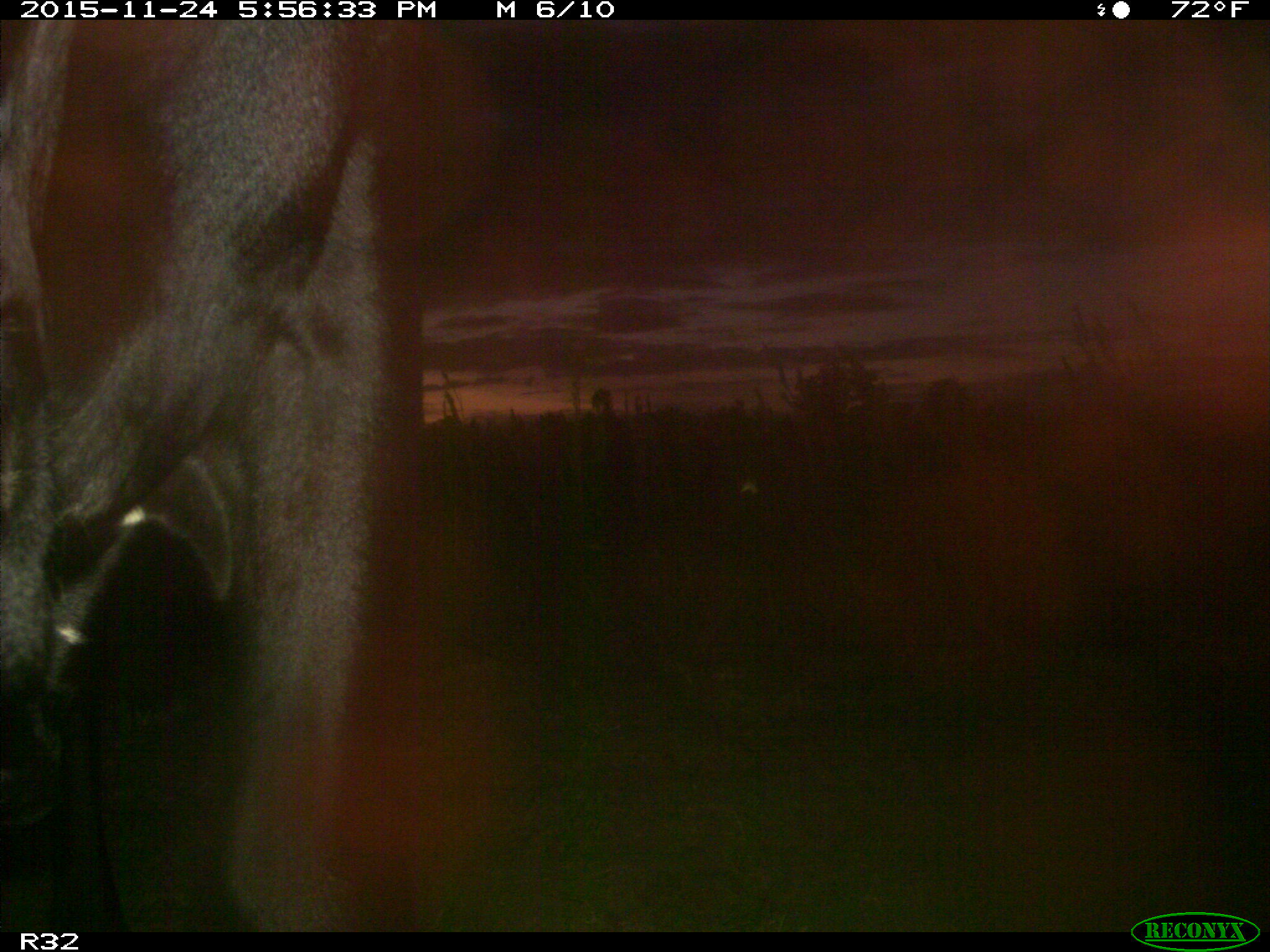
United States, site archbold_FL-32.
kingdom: Animalia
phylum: Chordata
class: Mammalia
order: Artiodactyla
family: Bovidae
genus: Bos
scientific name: Bos taurus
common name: domestic cow